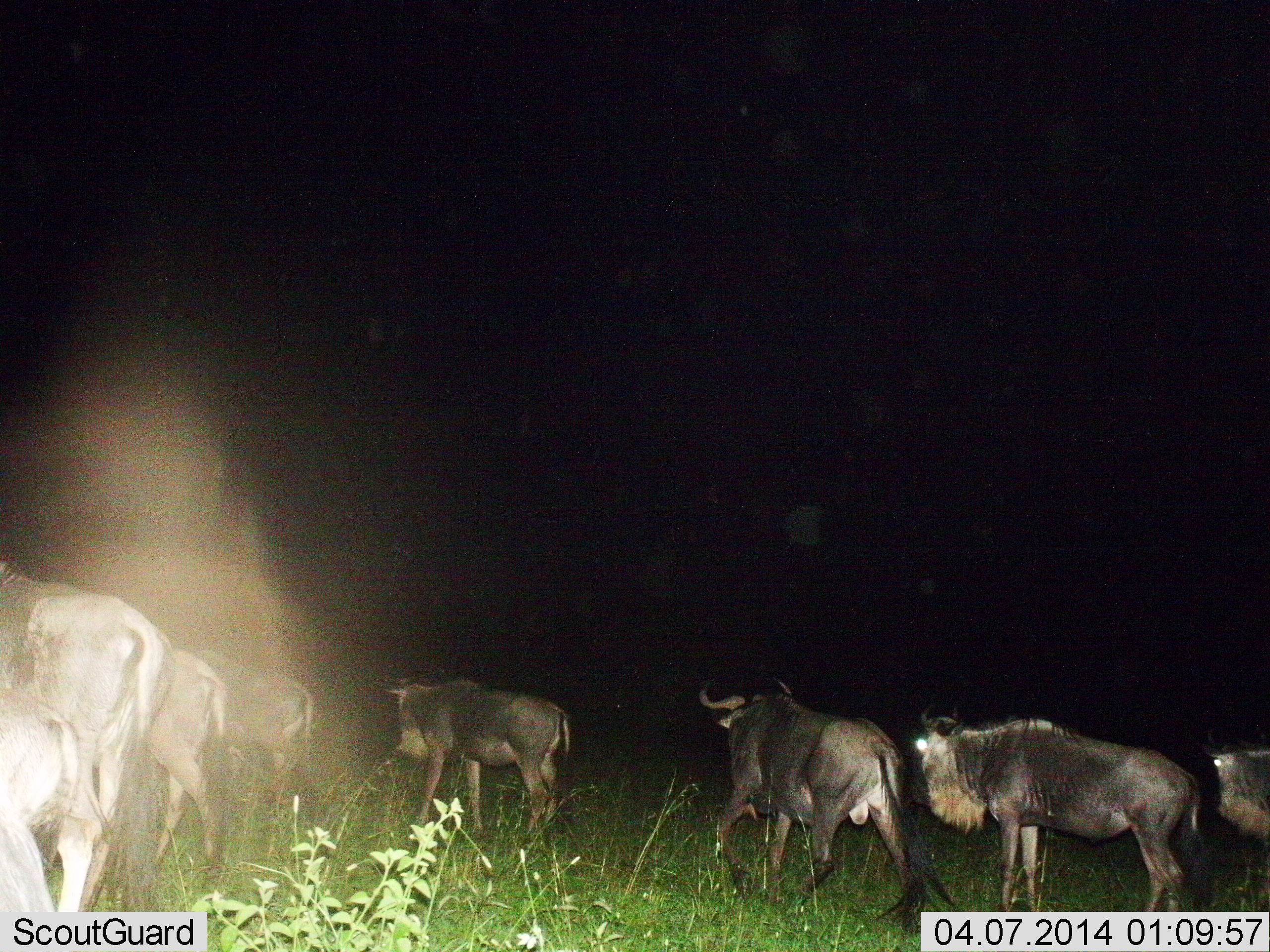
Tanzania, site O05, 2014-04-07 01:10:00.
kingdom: Animalia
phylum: Chordata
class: Mammalia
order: Artiodactyla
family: Bovidae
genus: Connochaetes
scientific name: Connochaetes taurinus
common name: blue wildebeest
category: wildebeest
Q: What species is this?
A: Wildebeest (blue wildebeest) (Connochaetes taurinus).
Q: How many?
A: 8.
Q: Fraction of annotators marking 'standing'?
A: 30%.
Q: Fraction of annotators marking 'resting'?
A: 0%.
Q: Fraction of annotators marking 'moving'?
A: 90%.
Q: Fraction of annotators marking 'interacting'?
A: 0%.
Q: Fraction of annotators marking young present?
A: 10%.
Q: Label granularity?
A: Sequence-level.